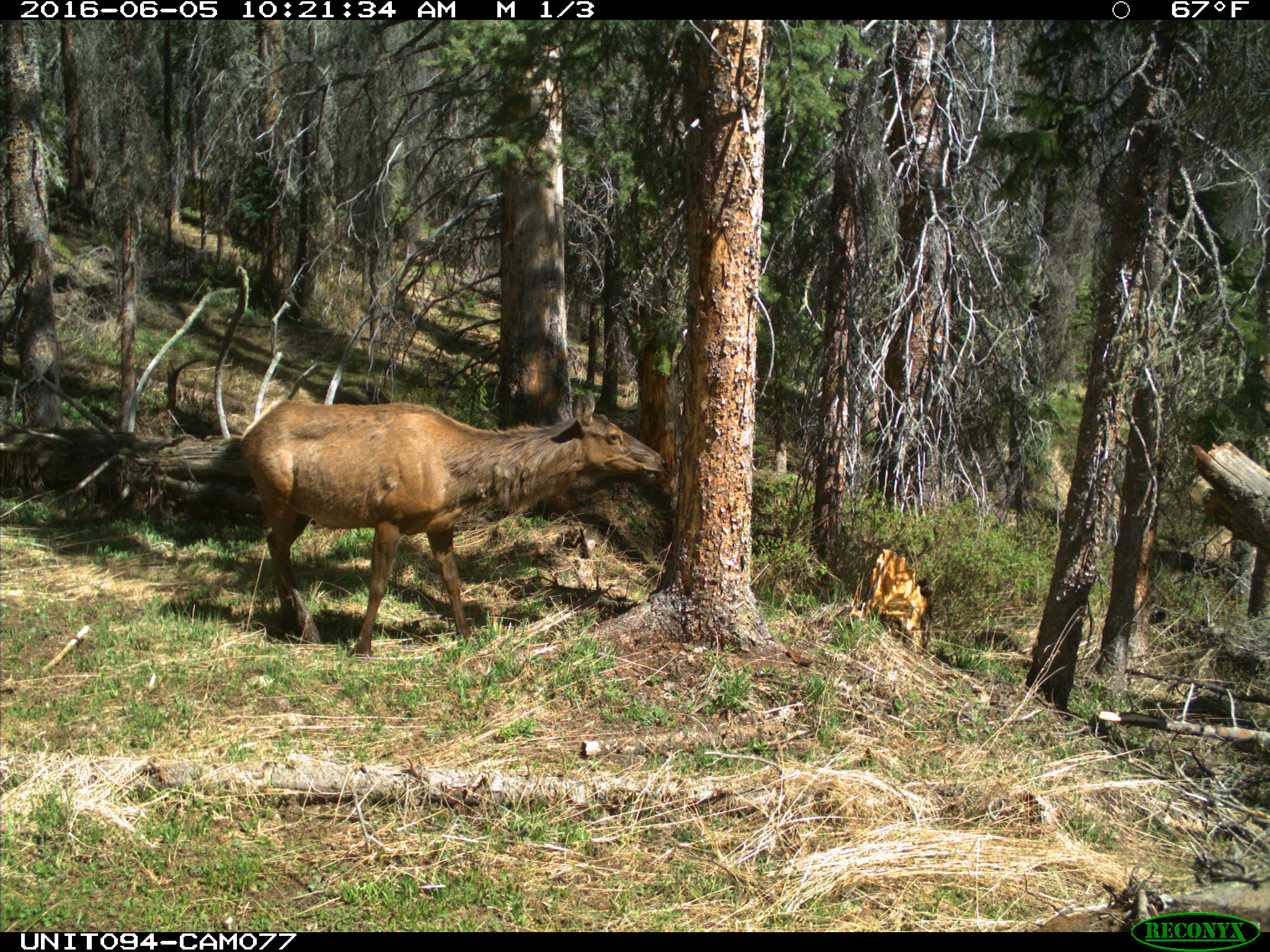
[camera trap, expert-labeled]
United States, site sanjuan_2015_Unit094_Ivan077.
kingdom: Animalia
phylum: Chordata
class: Mammalia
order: Artiodactyla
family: Cervidae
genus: Cervus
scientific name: Cervus elaphus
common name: red deer